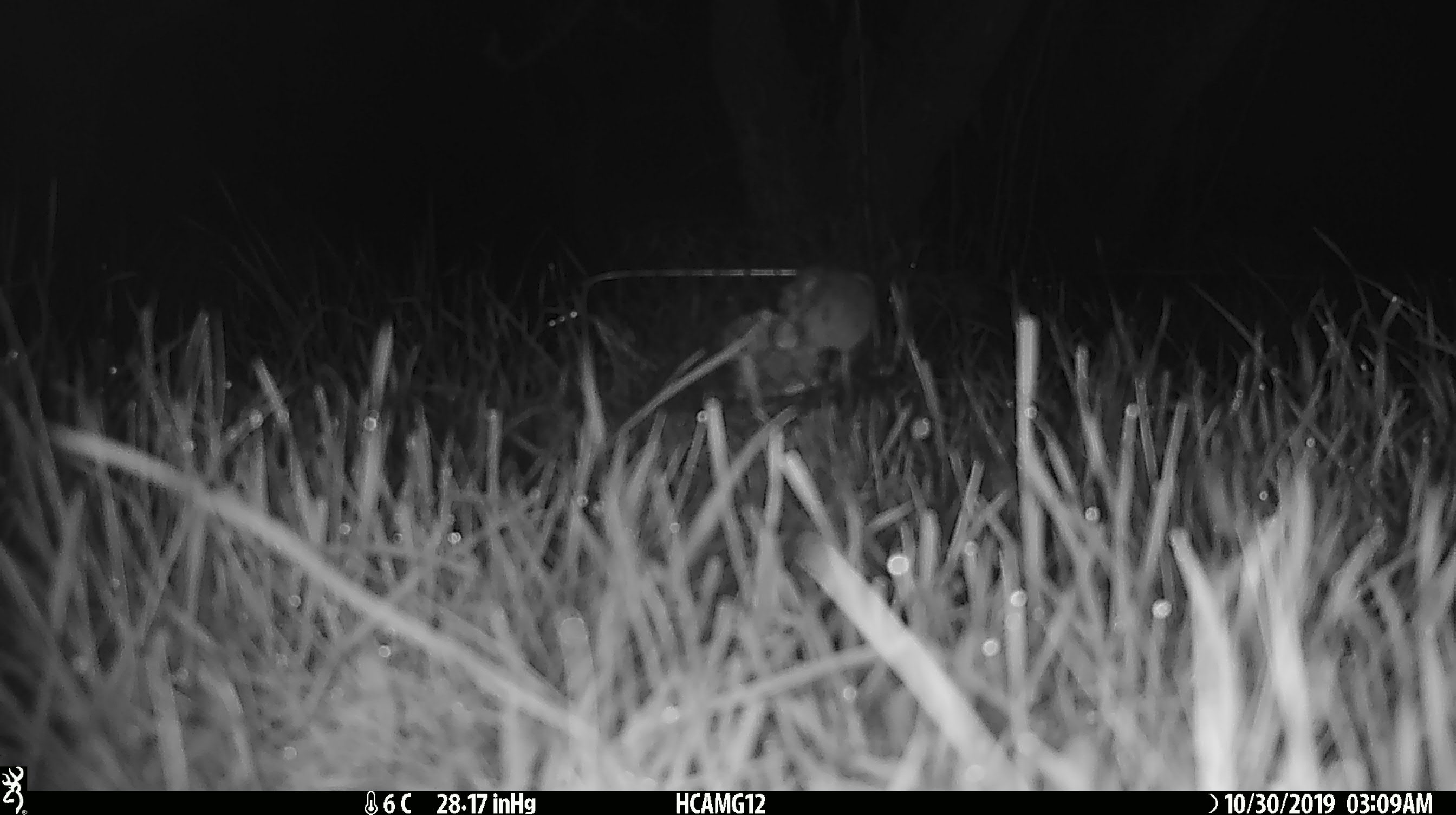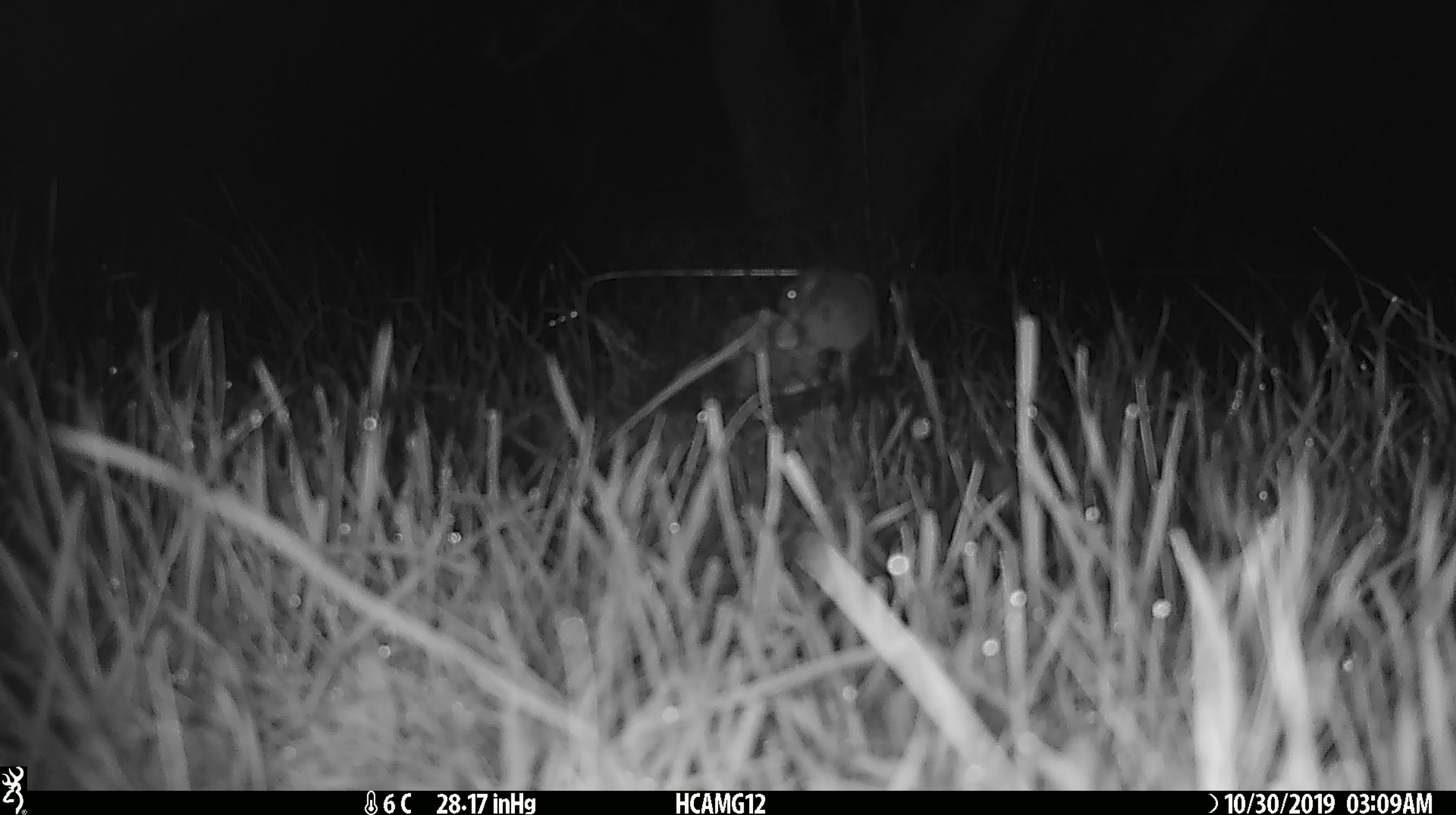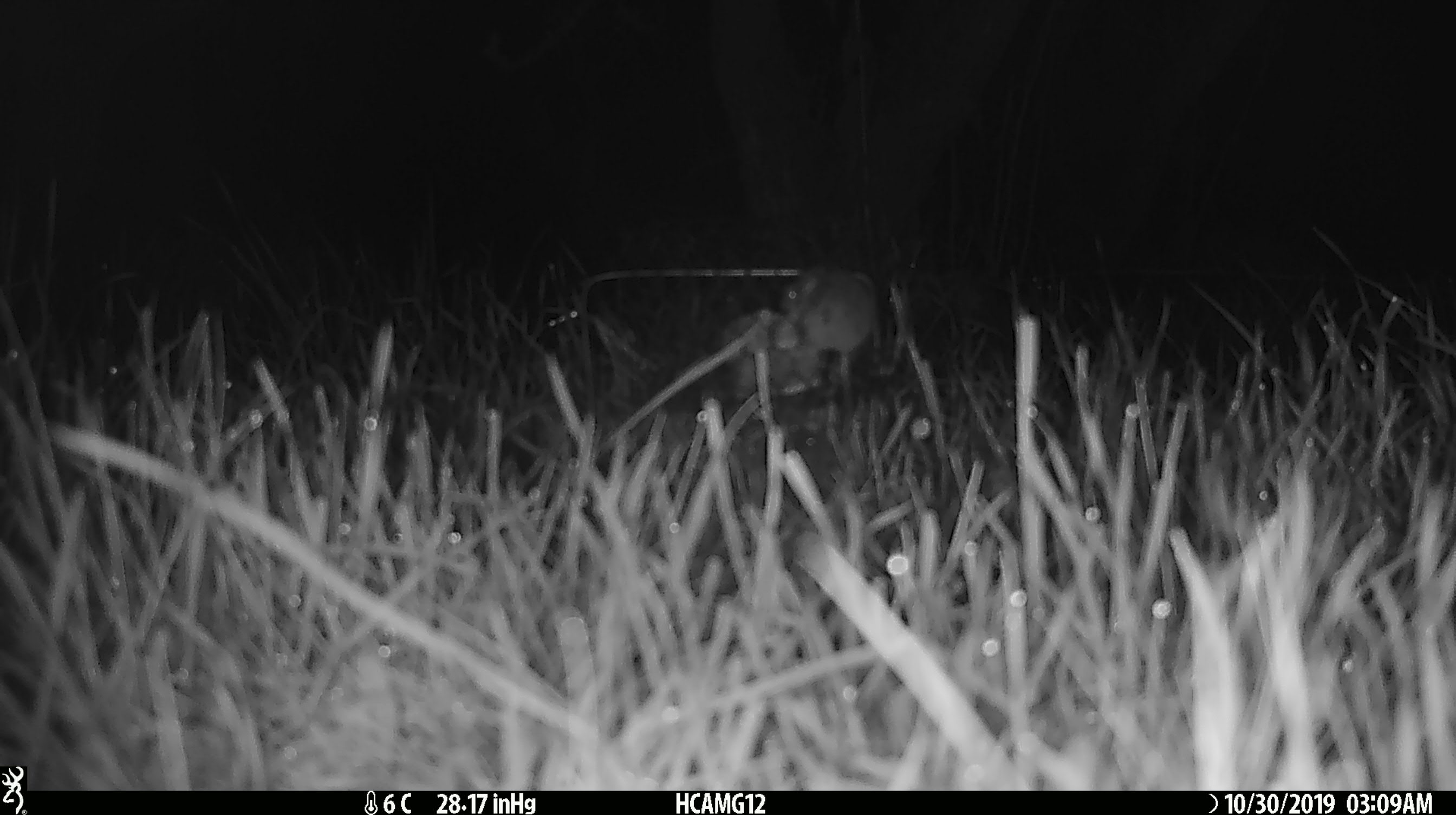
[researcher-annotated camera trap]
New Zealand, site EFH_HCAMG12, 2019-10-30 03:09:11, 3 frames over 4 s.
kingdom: Animalia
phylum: Chordata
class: Mammalia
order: Rodentia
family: Muridae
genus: Mus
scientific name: Mus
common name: mouse